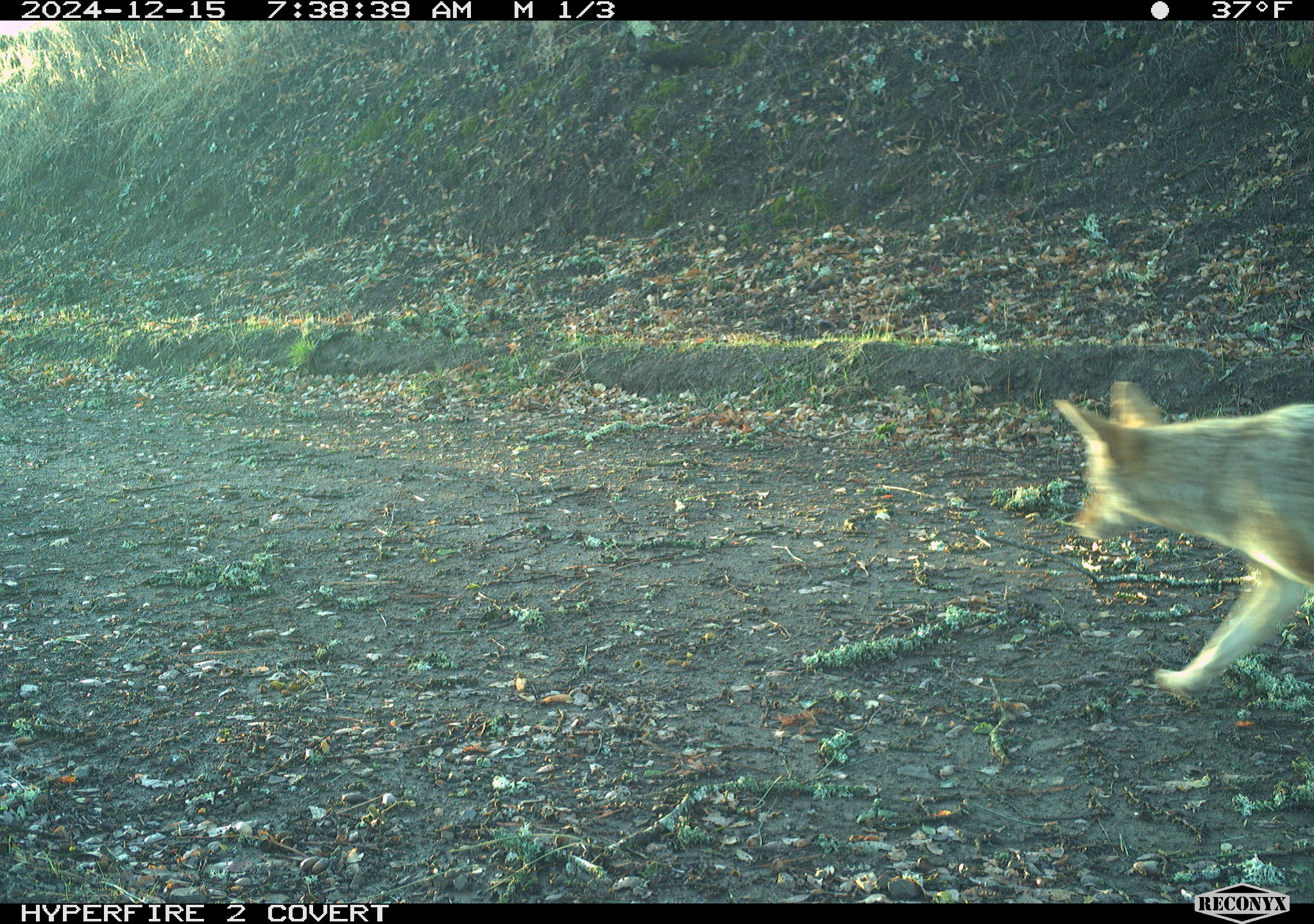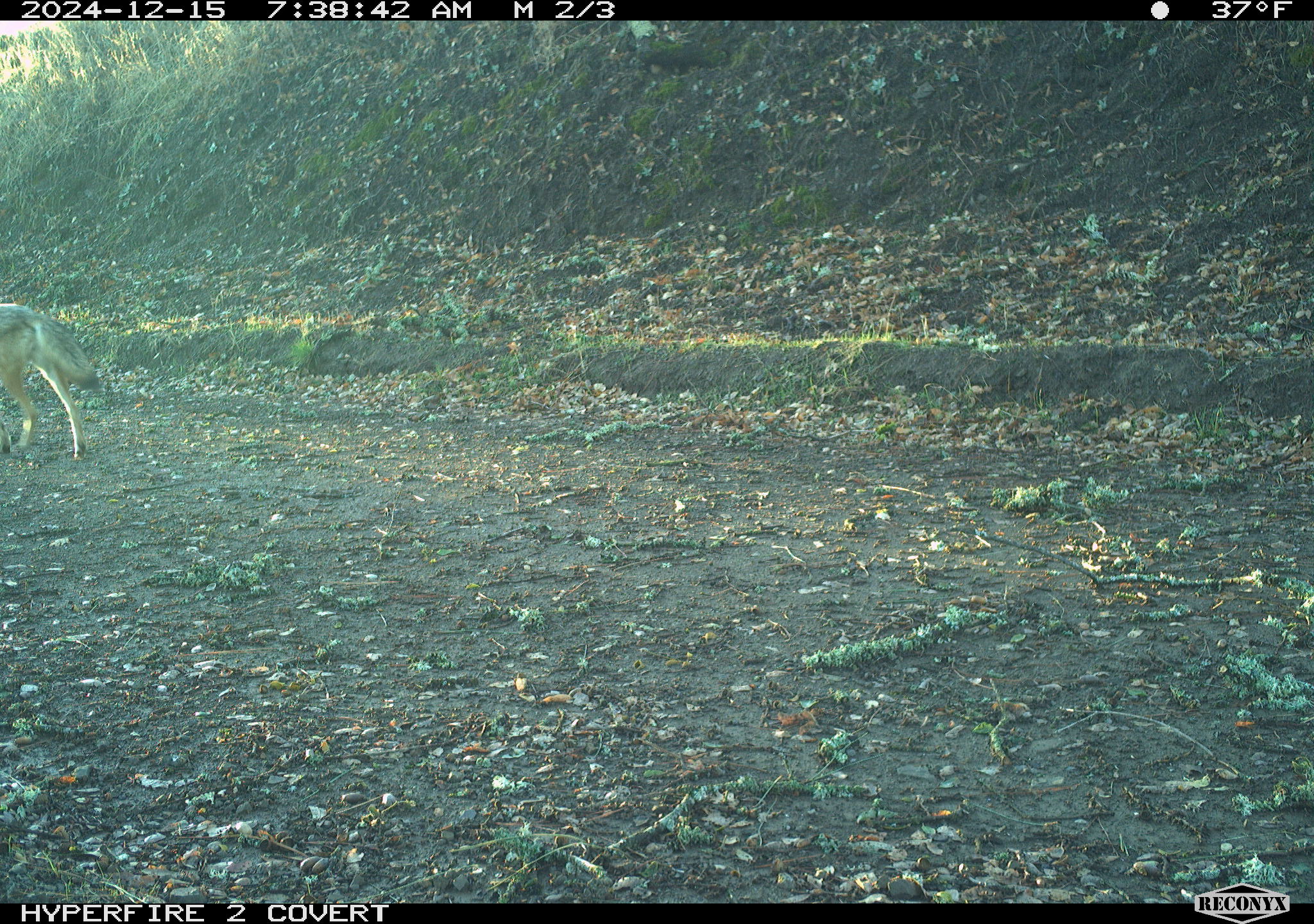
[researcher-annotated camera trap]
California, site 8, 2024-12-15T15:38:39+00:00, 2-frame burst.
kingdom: Animalia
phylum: Chordata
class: Mammalia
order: Carnivora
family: Canidae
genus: Canis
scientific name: Canis latrans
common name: coyote